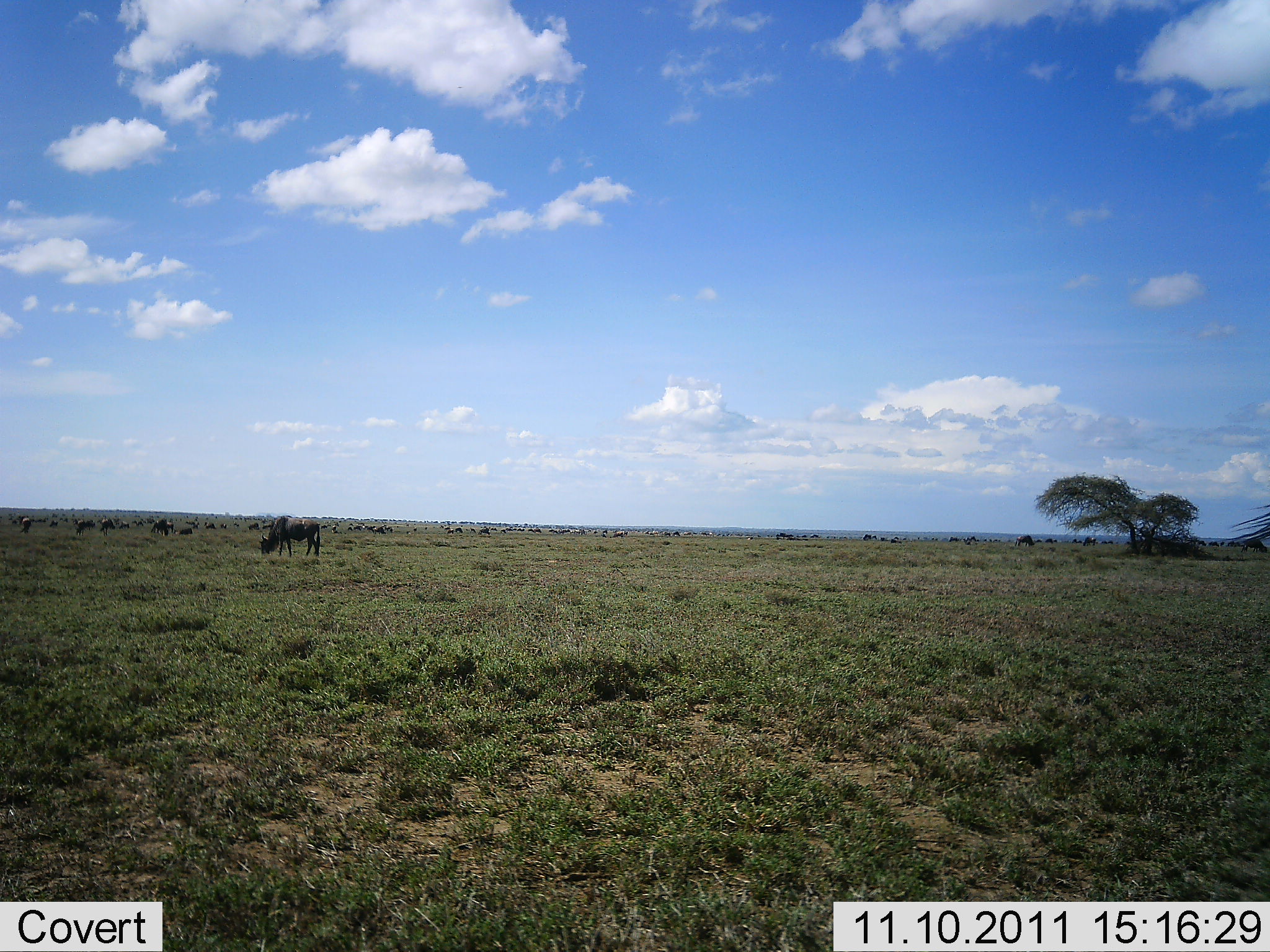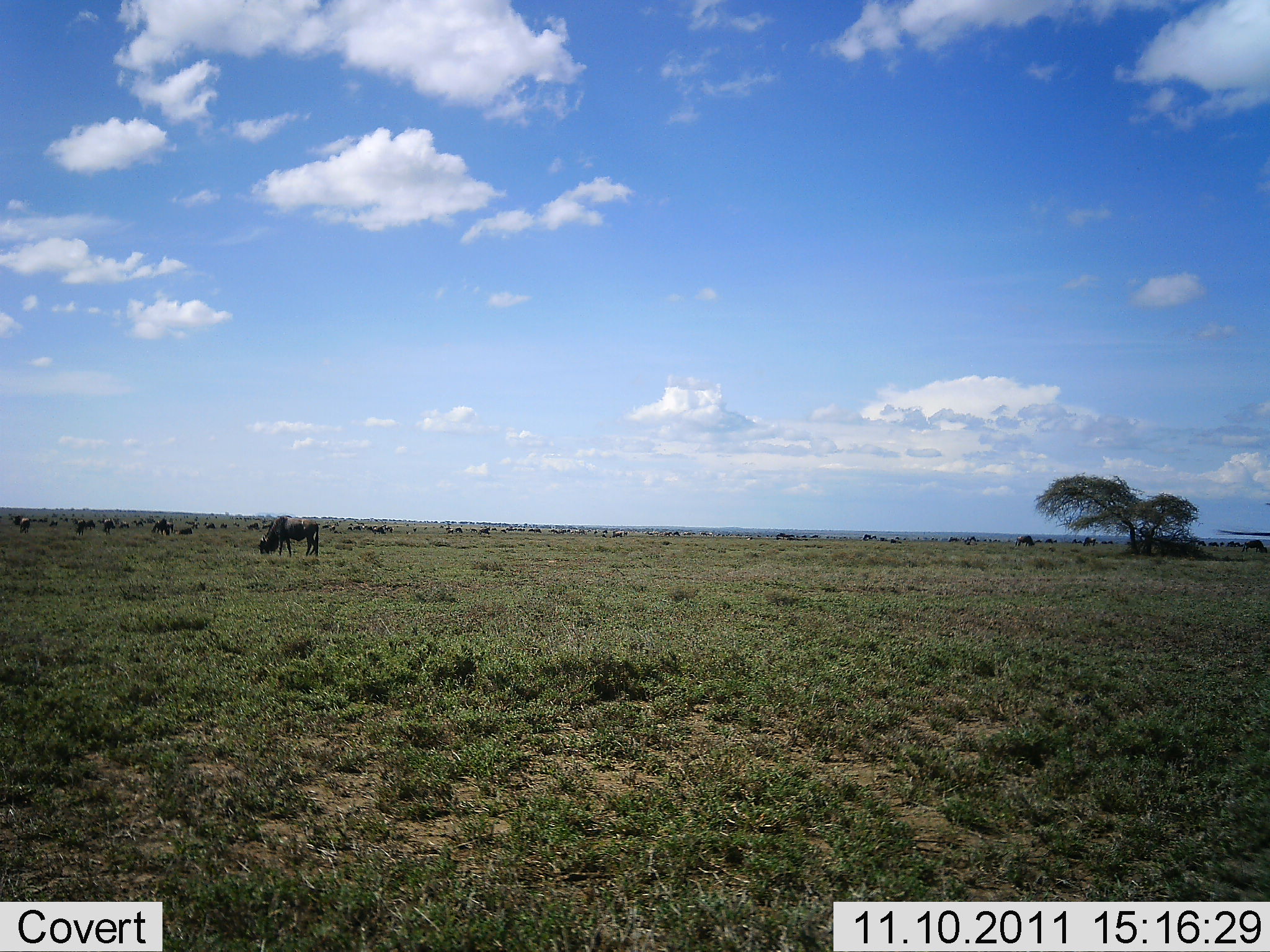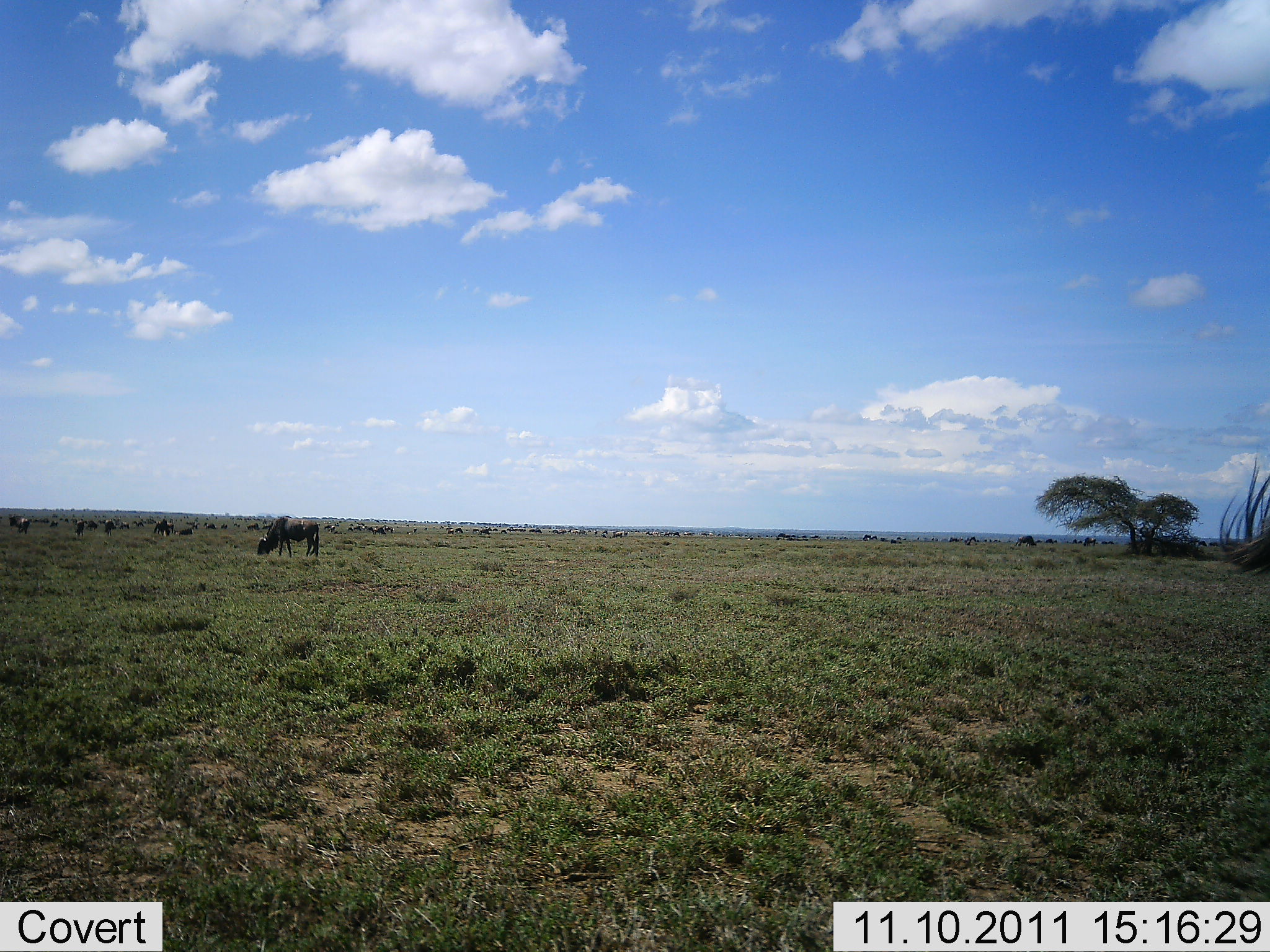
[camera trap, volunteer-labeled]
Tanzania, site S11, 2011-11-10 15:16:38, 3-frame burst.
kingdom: Animalia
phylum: Chordata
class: Mammalia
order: Artiodactyla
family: Bovidae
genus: Connochaetes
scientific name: Connochaetes taurinus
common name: blue wildebeest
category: wildebeest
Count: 11-50.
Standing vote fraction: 36%.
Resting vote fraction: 0%.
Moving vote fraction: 27%.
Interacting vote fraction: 0%.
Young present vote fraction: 0%.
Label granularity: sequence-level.